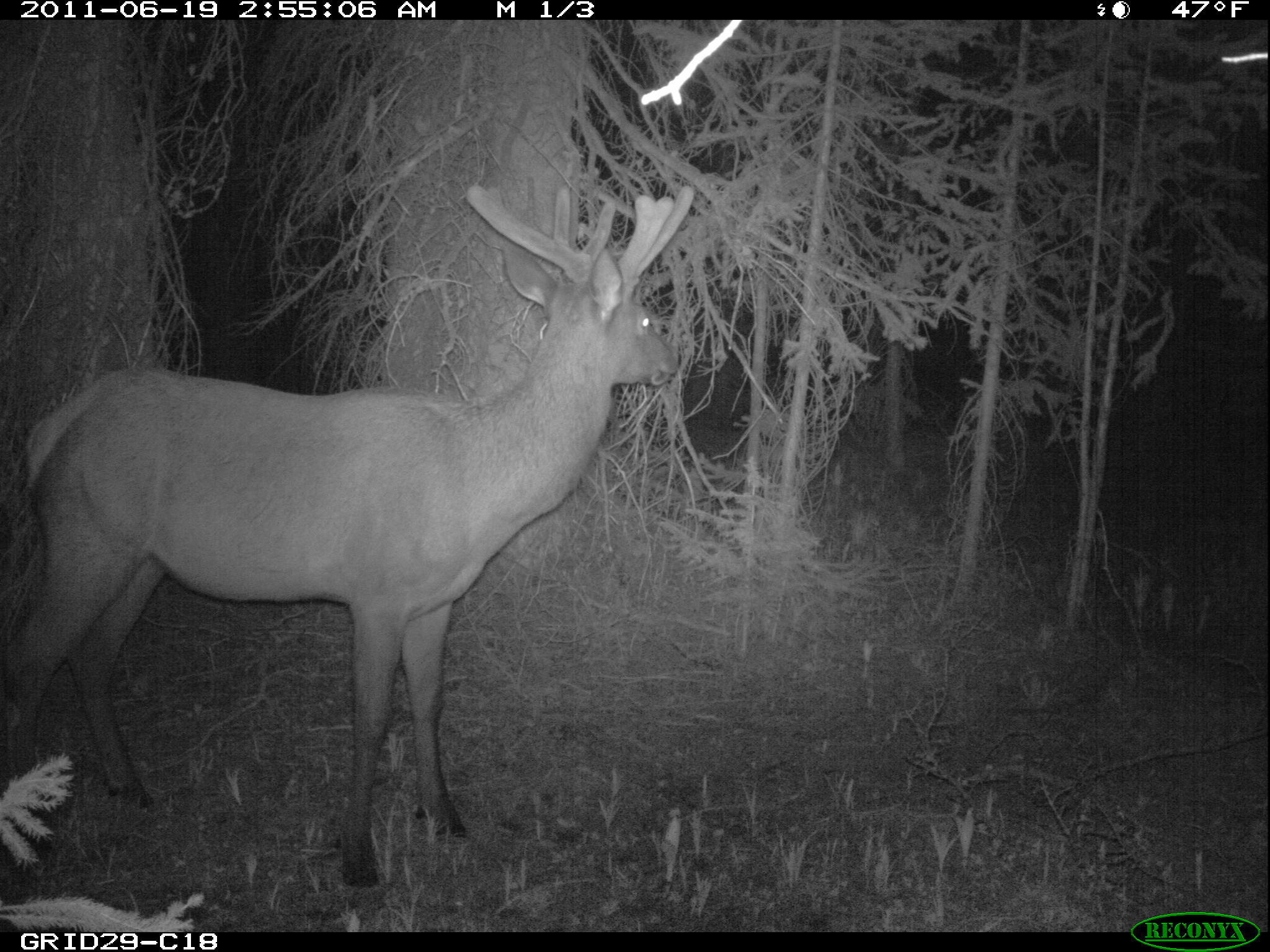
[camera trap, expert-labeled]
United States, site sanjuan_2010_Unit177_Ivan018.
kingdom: Animalia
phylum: Chordata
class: Mammalia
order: Artiodactyla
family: Cervidae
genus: Cervus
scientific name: Cervus elaphus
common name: red deer